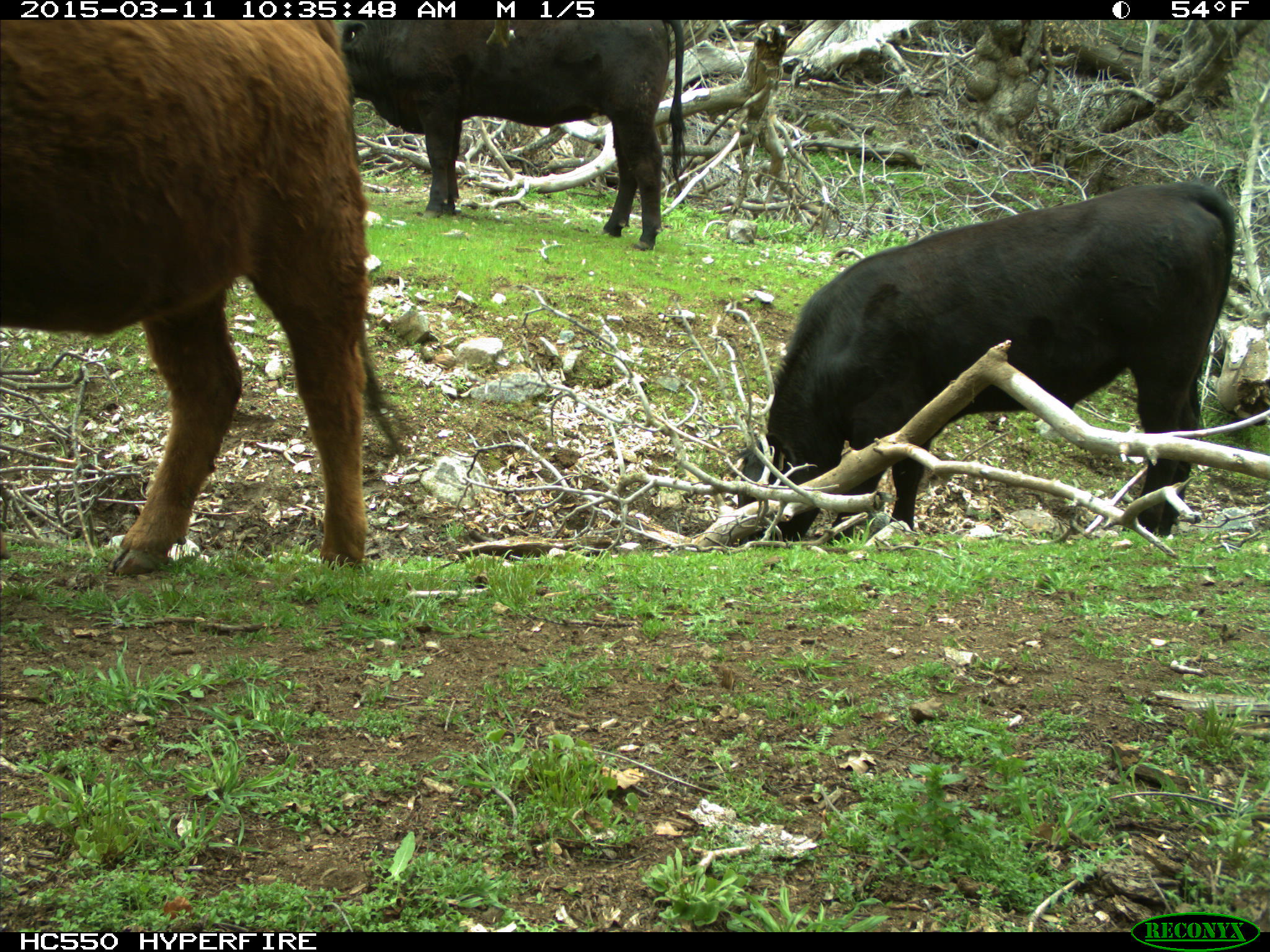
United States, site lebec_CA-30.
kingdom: Animalia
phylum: Chordata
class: Mammalia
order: Artiodactyla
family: Bovidae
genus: Bos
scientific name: Bos taurus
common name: domestic cow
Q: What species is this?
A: Bos taurus (domestic cow).